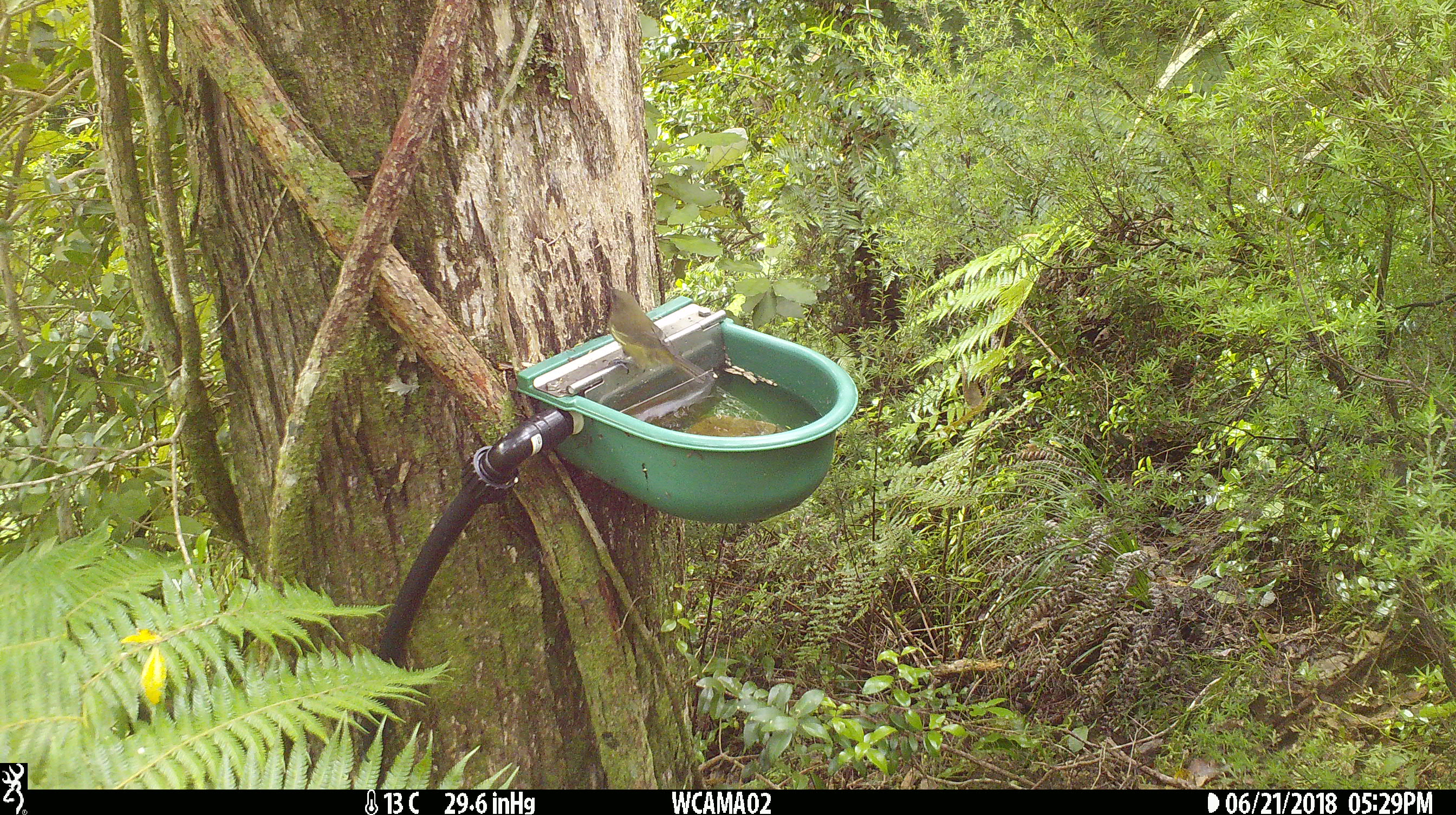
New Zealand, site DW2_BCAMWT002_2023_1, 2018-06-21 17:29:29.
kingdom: Animalia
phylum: Chordata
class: Aves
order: Passeriformes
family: Meliphagidae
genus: Anthornis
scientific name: Anthornis melanura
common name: new zealand bellbird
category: bellbird